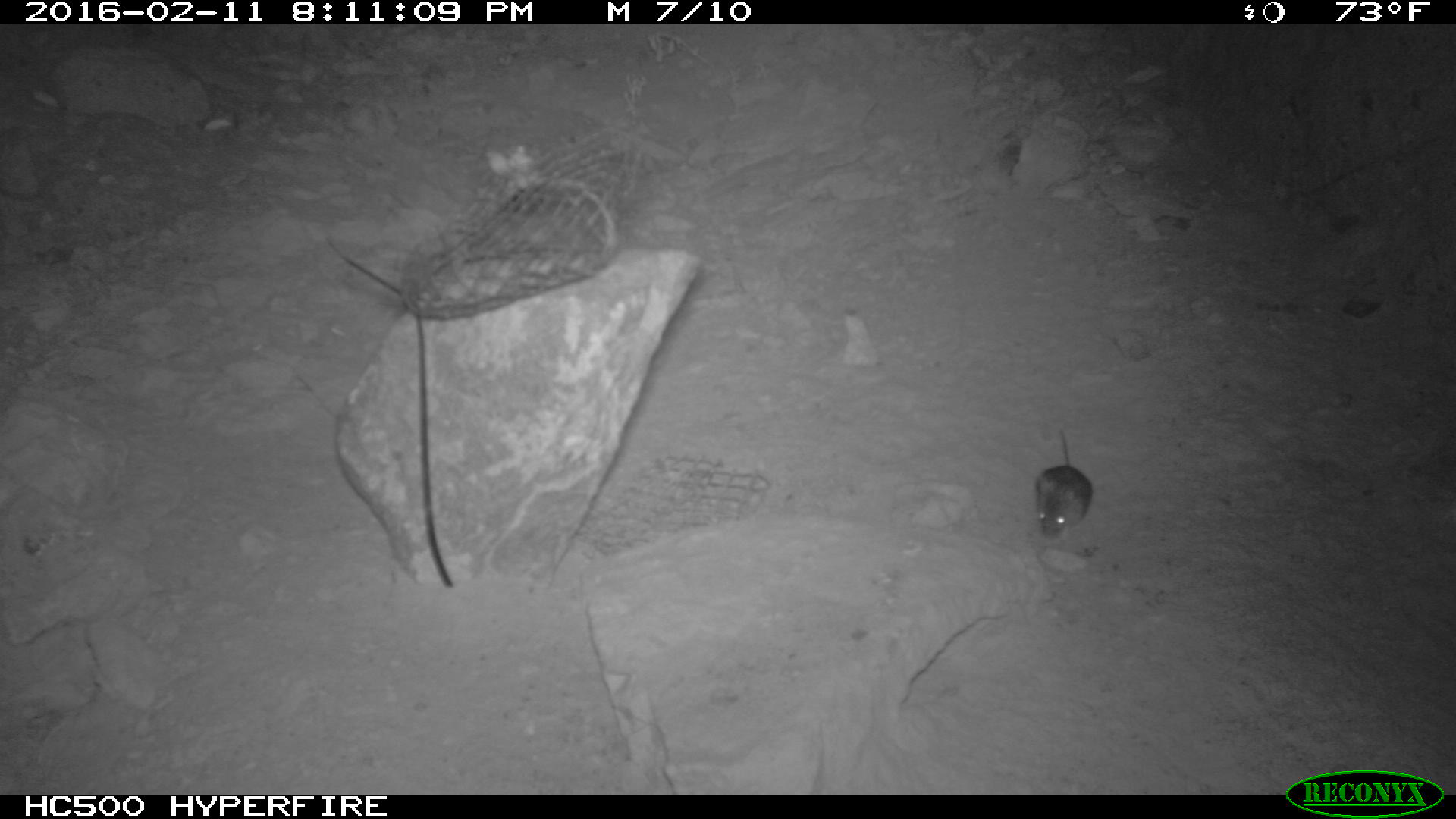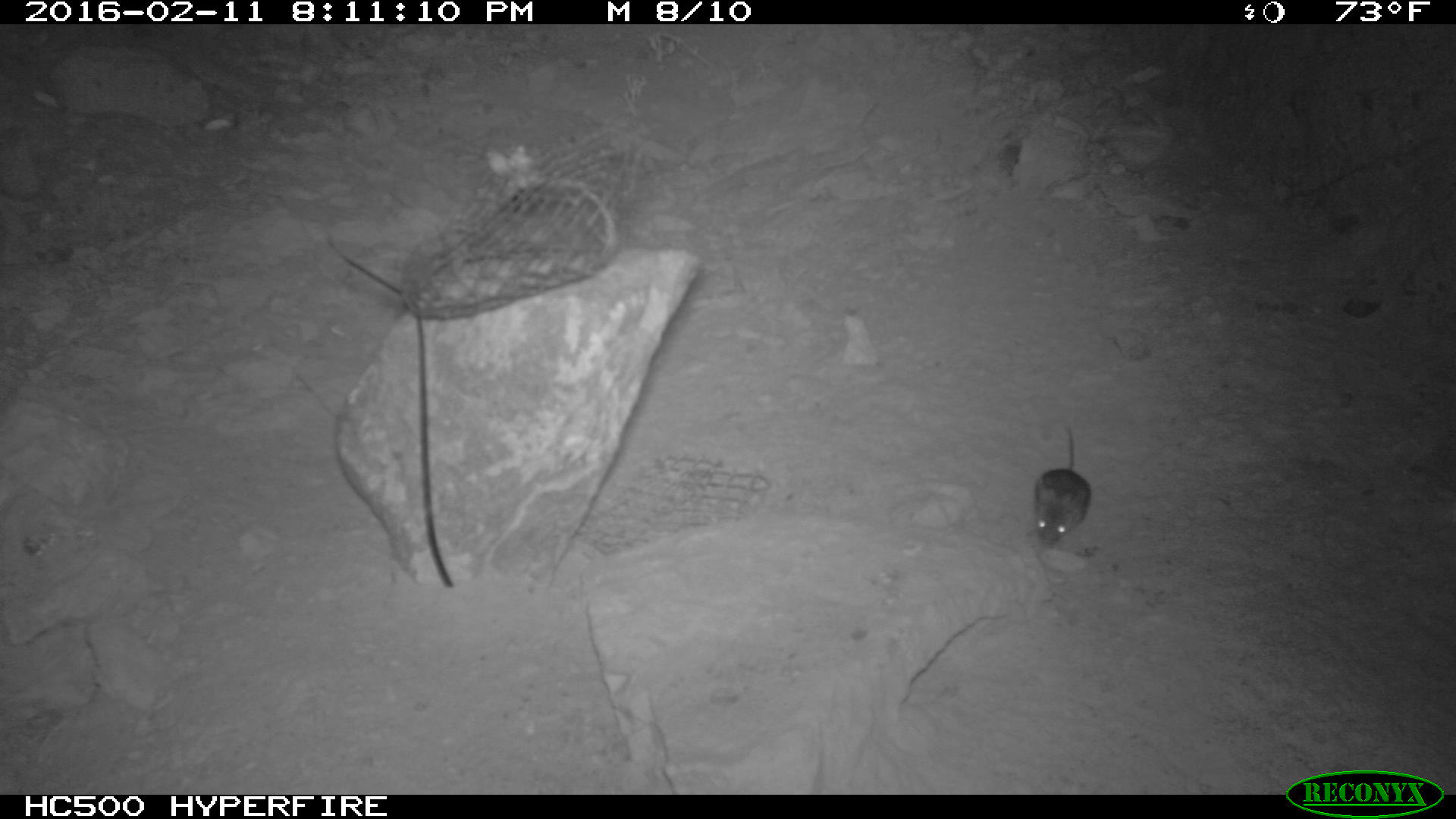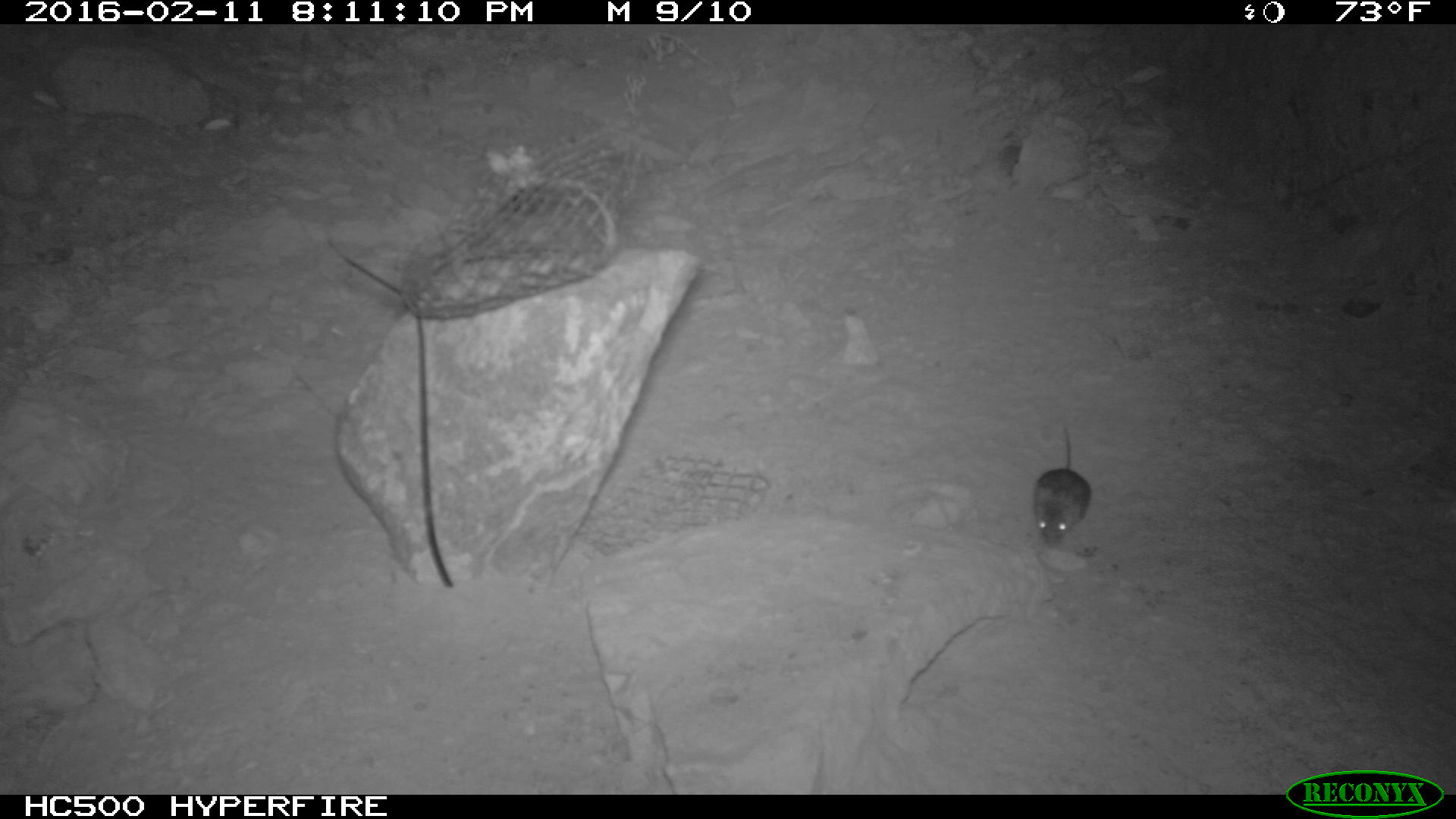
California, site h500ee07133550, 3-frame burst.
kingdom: Animalia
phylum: Chordata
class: Mammalia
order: Rodentia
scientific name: Rodentia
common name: rodent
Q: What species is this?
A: Rodent (Rodentia).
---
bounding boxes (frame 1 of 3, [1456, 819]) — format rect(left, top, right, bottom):
rodent: rect(1035, 425, 1093, 538)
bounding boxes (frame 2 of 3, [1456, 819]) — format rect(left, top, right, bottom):
rodent: rect(1035, 425, 1090, 548)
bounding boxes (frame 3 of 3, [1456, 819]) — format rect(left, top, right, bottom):
rodent: rect(1033, 422, 1090, 544)